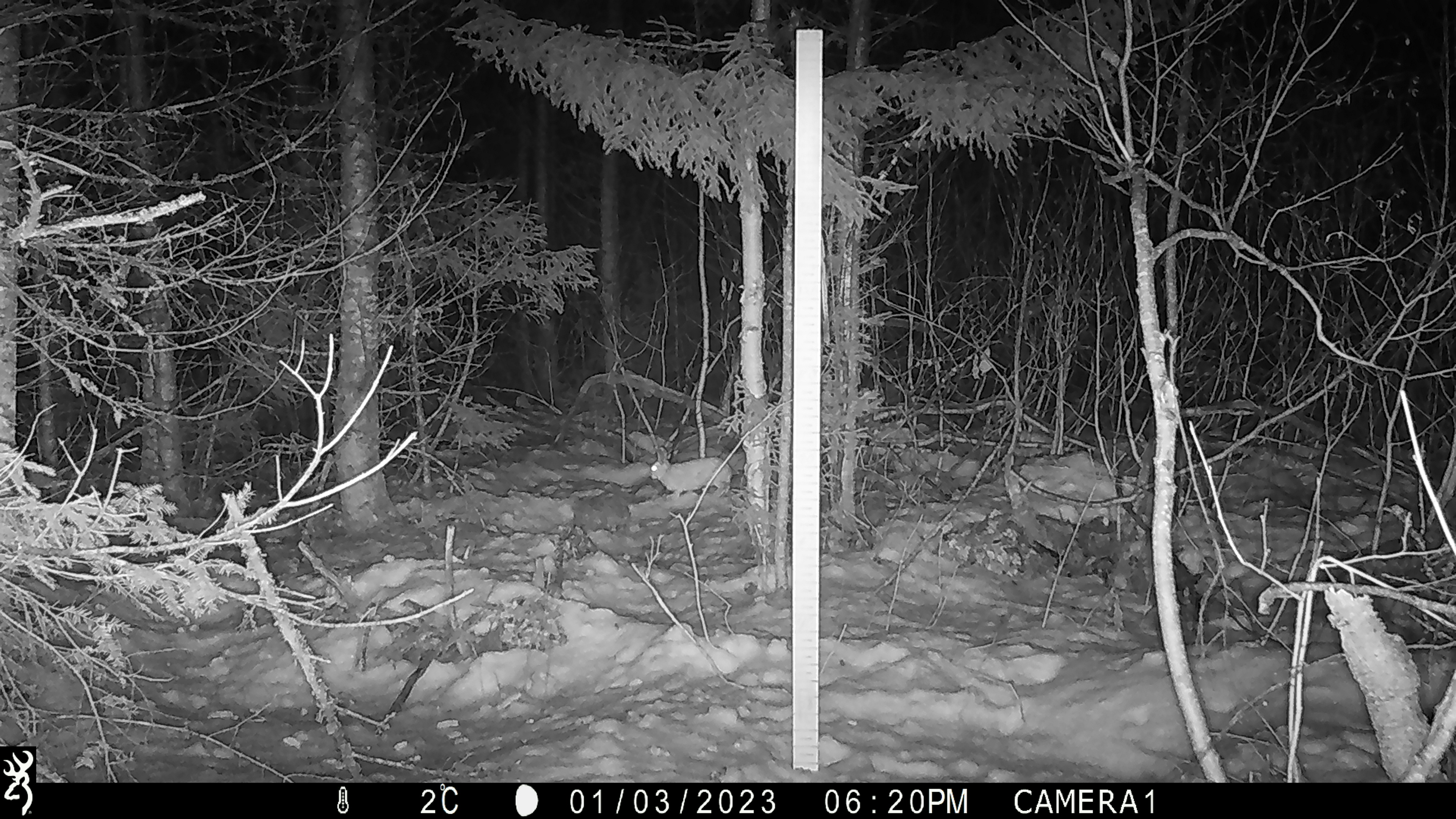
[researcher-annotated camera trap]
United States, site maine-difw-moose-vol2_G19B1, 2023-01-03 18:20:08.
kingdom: Animalia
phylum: Chordata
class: Mammalia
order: Lagomorpha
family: Leporidae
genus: Lepus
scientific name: Lepus americanus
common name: snowshoe hare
Snowshoe hare (Lepus americanus).